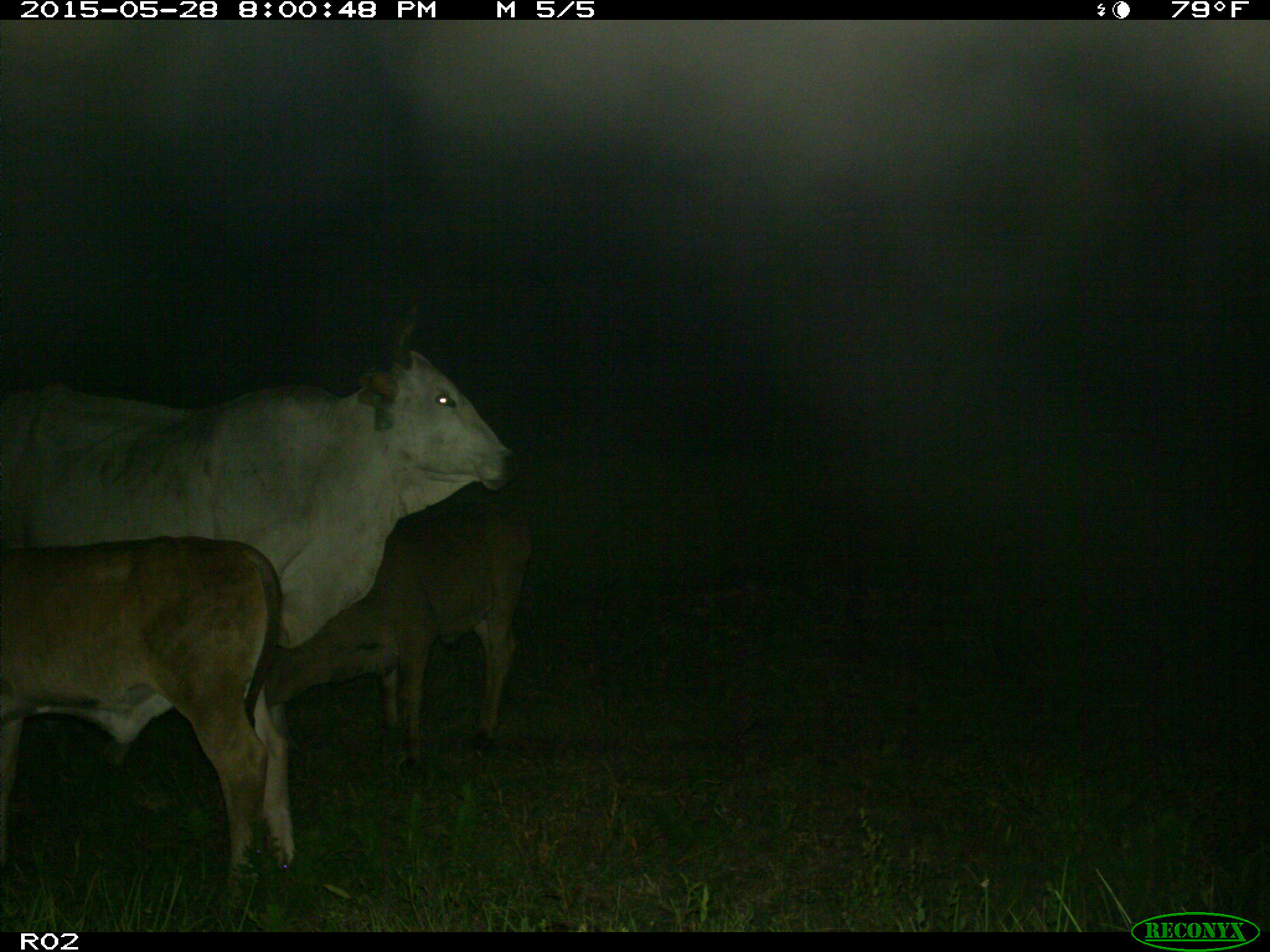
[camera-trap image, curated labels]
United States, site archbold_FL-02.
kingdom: Animalia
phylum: Chordata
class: Mammalia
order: Artiodactyla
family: Bovidae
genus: Bos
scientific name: Bos taurus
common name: domestic cow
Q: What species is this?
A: Bos taurus (domestic cow).